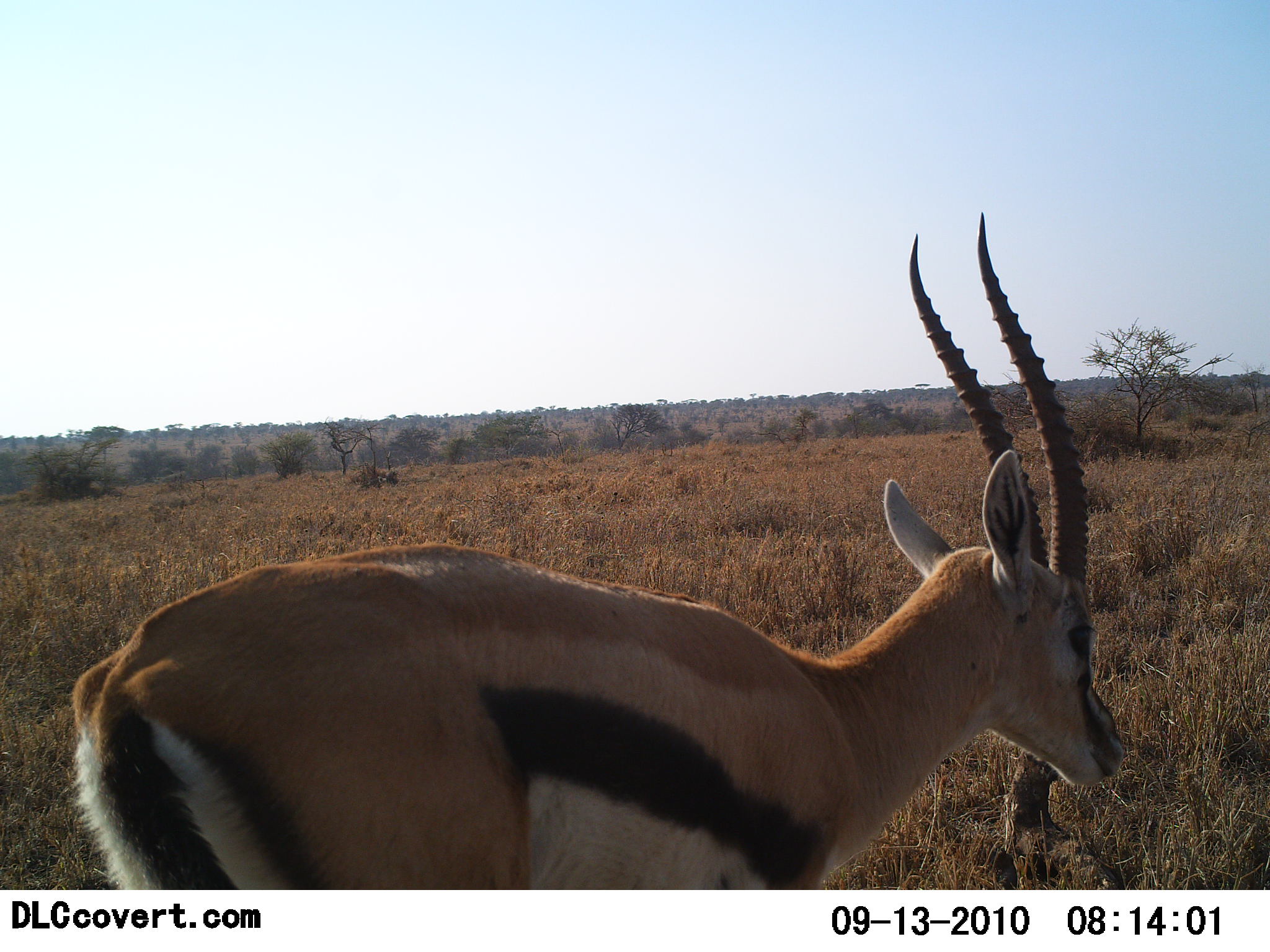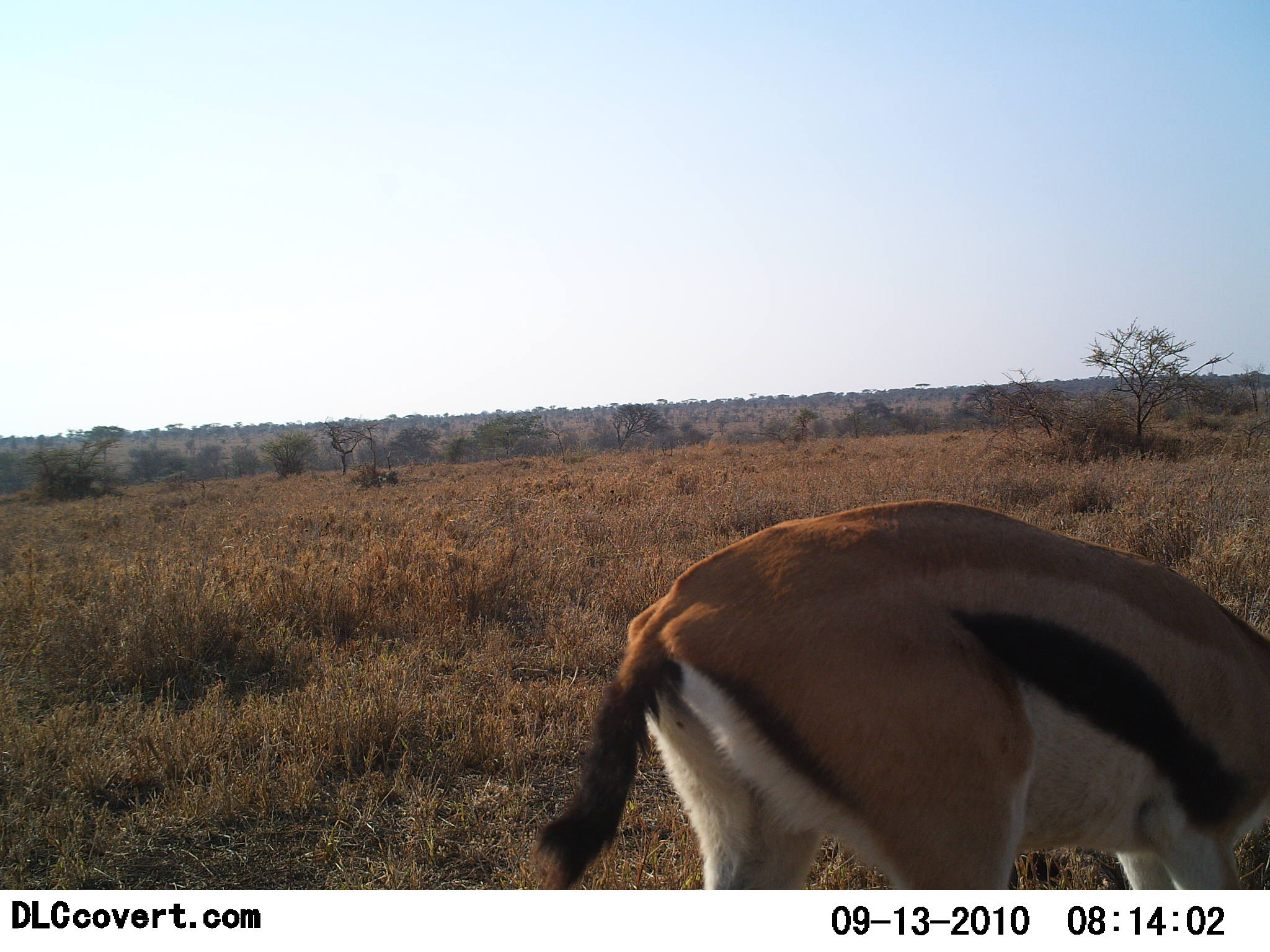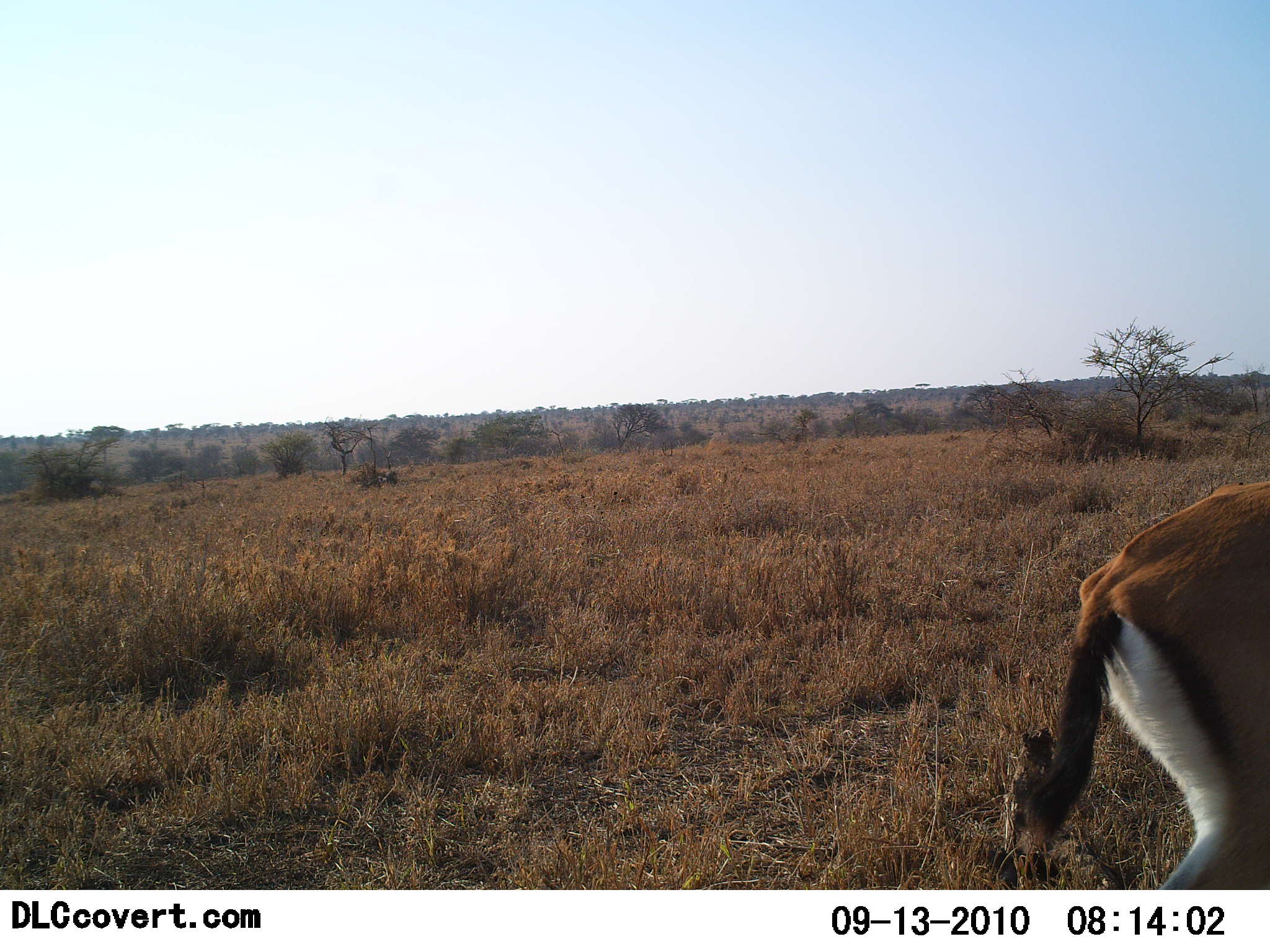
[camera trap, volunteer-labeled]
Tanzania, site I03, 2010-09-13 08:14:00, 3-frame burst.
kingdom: Animalia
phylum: Chordata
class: Mammalia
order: Artiodactyla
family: Bovidae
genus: Eudorcas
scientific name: Eudorcas thomsonii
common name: thomson's gazelle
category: gazellethomsons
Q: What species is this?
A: Gazellethomsons (thomson's gazelle) (Eudorcas thomsonii).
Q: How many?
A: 1.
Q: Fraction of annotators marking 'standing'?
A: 0%.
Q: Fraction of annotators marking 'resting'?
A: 0%.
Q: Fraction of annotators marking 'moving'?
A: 56%.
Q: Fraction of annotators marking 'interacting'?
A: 0%.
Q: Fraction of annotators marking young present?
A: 0%.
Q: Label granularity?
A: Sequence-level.